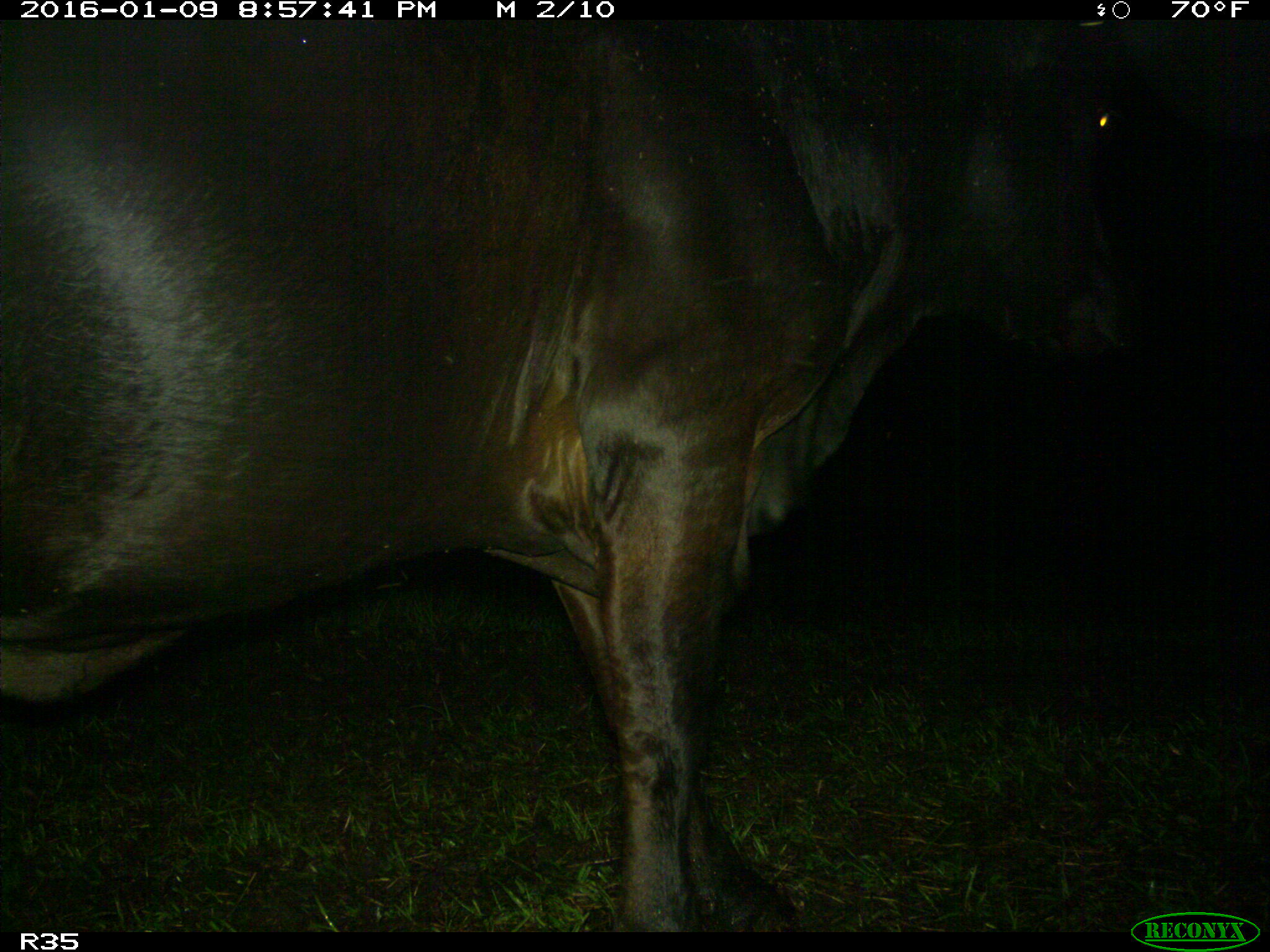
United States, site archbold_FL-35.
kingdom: Animalia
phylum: Chordata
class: Mammalia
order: Artiodactyla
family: Bovidae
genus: Bos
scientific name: Bos taurus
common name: domestic cow